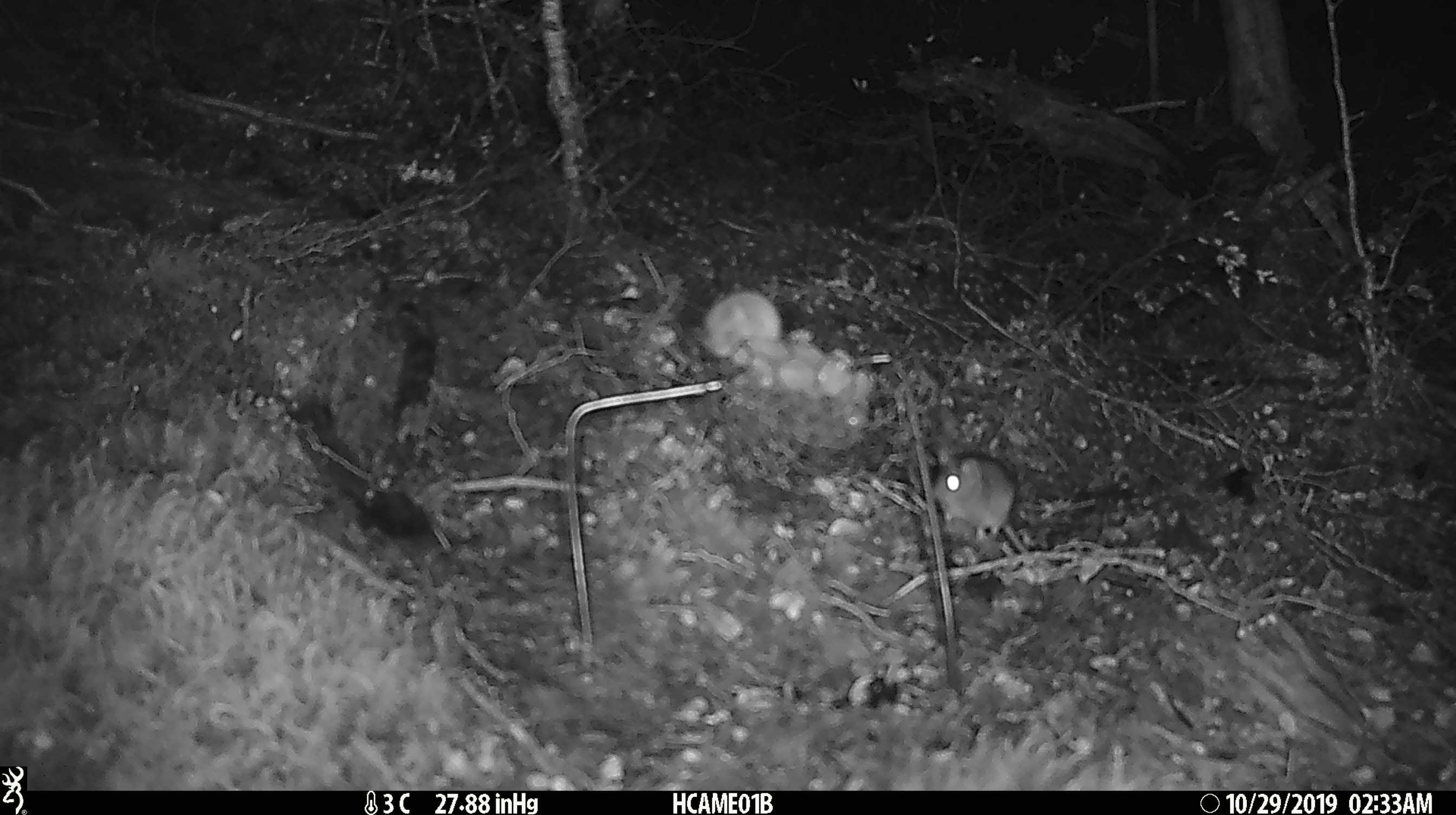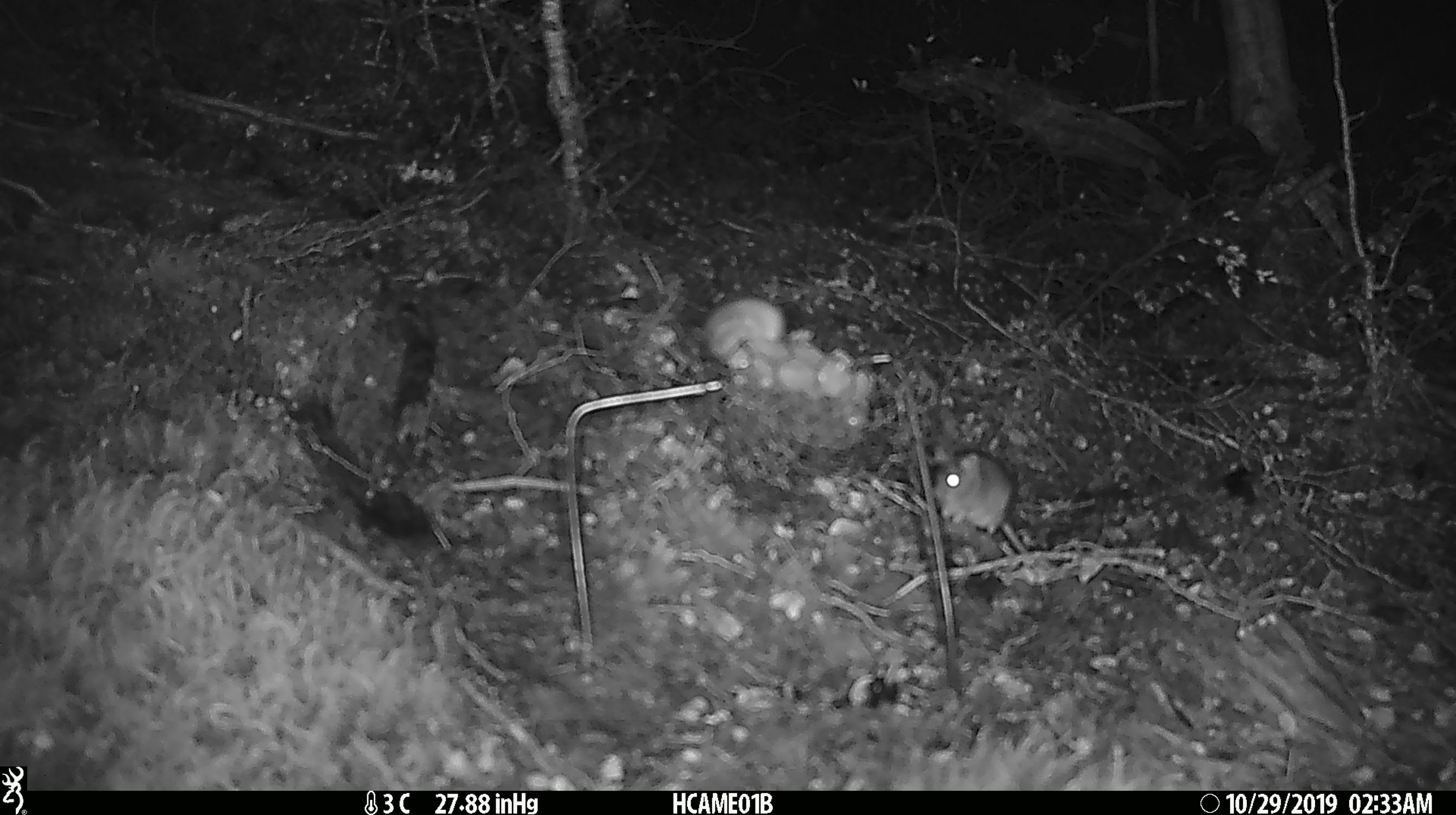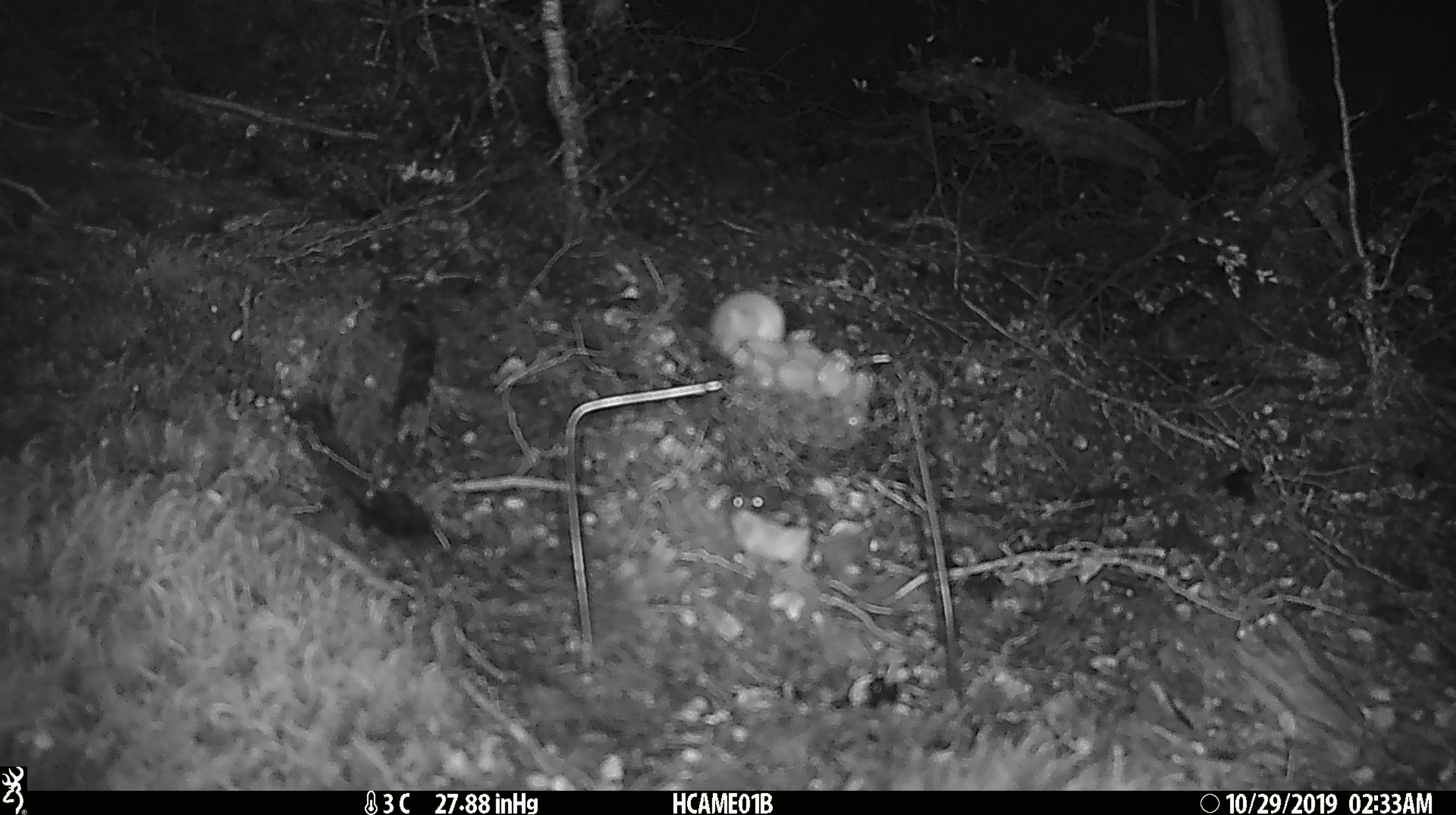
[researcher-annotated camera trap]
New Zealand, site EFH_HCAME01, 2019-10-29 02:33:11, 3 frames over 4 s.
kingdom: Animalia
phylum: Chordata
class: Mammalia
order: Rodentia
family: Muridae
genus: Mus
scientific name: Mus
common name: mouse